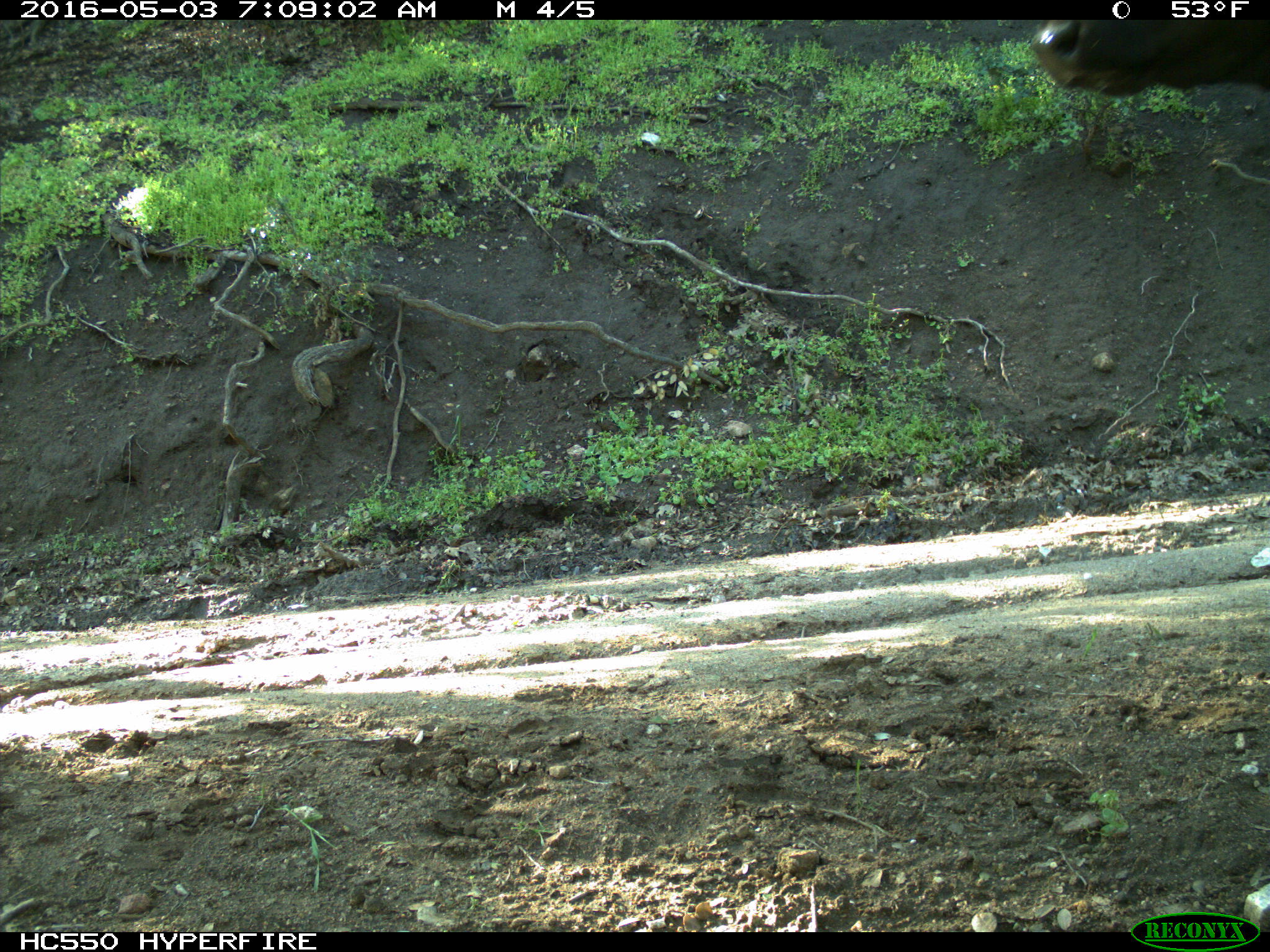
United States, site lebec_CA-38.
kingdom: Animalia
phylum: Chordata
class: Mammalia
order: Artiodactyla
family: Bovidae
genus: Bos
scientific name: Bos taurus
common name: domestic cow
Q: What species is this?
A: Bos taurus (domestic cow).